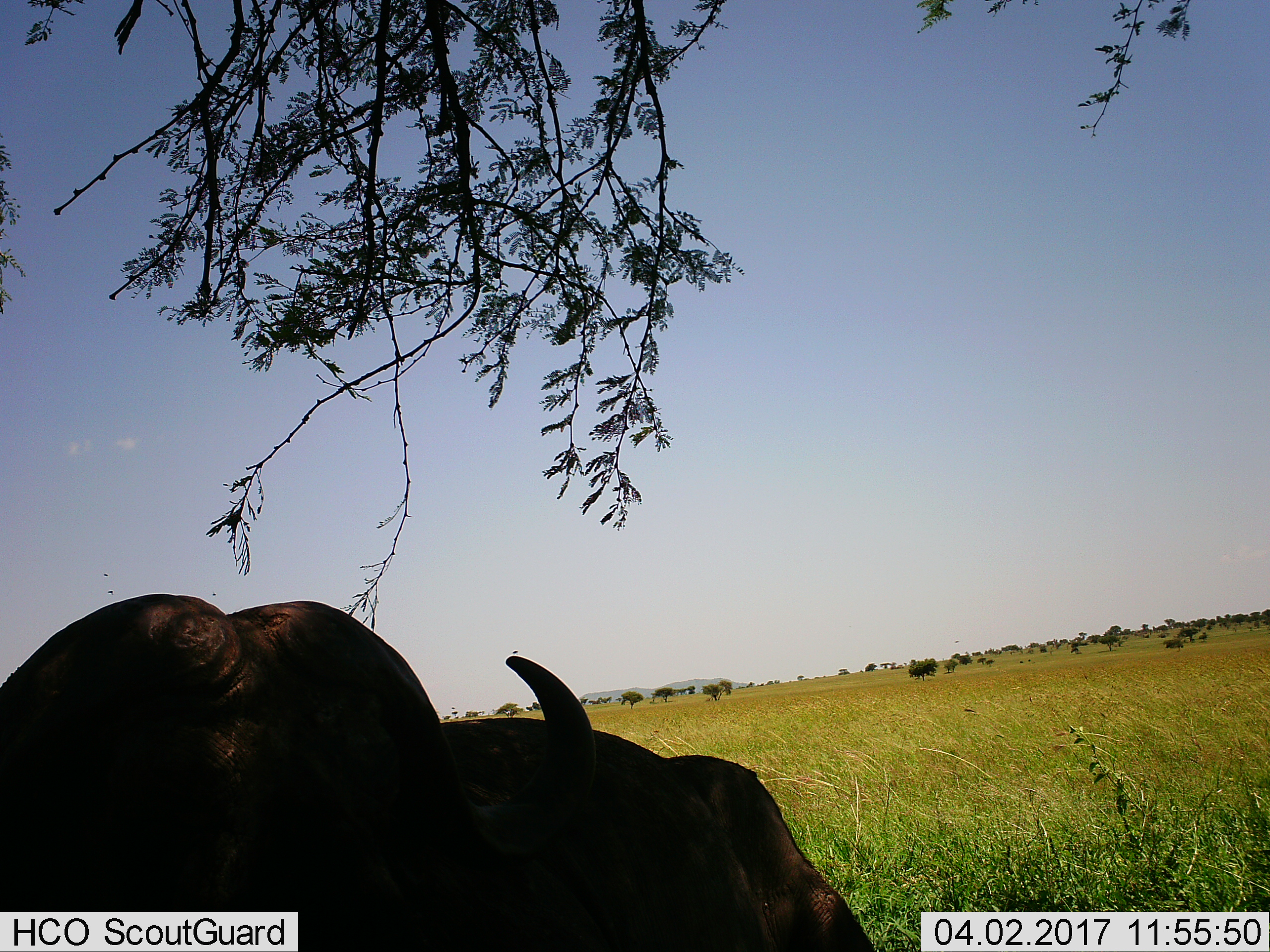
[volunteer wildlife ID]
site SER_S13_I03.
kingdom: Animalia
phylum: Chordata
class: Mammalia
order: Artiodactyla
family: Bovidae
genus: Syncerus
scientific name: Syncerus caffer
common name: african buffalo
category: buffalo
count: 1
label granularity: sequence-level